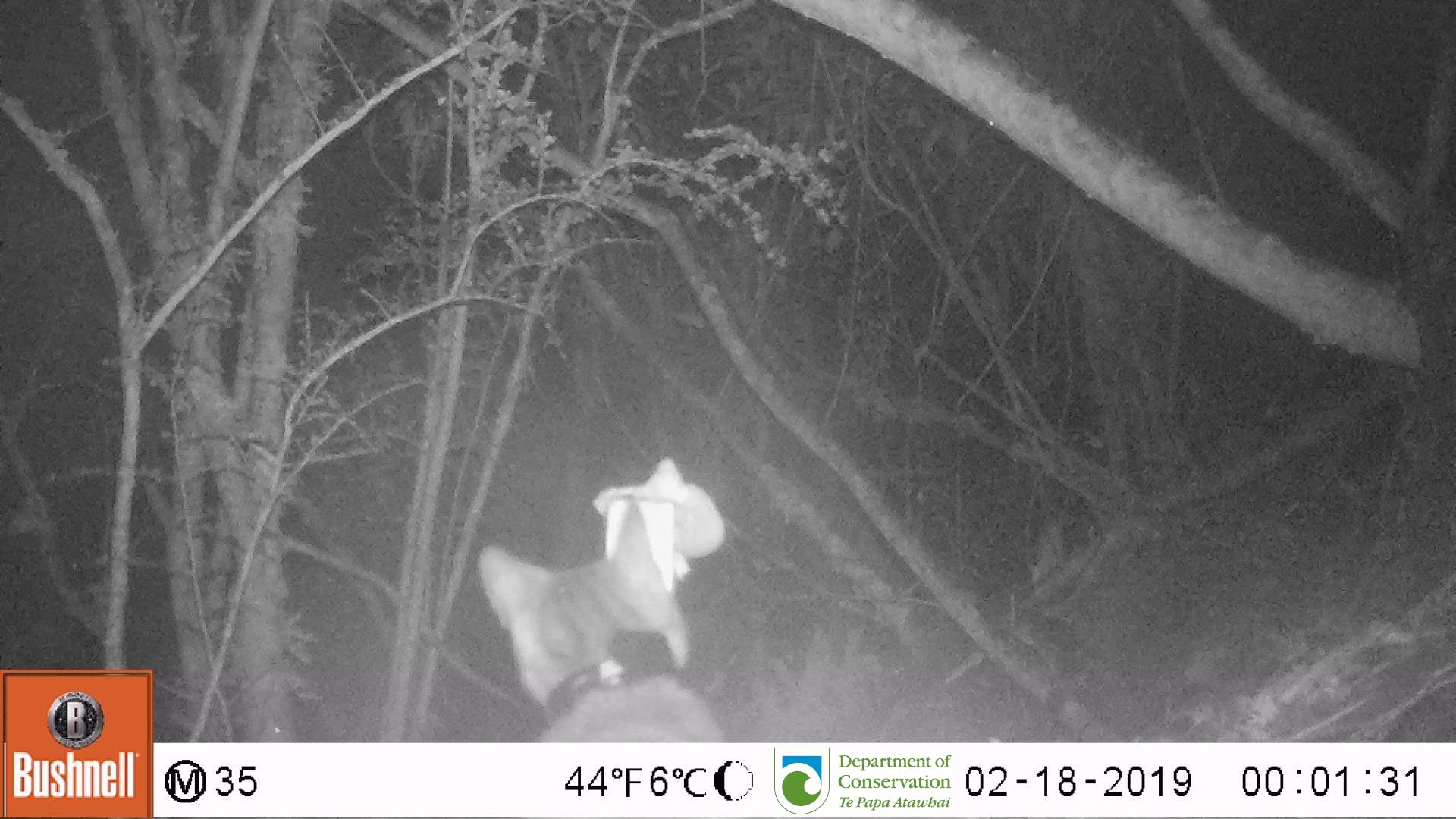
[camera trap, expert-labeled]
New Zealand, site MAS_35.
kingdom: Animalia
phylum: Chordata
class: Mammalia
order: Carnivora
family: Felidae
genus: Felis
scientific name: Felis catus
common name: domestic cat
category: cat